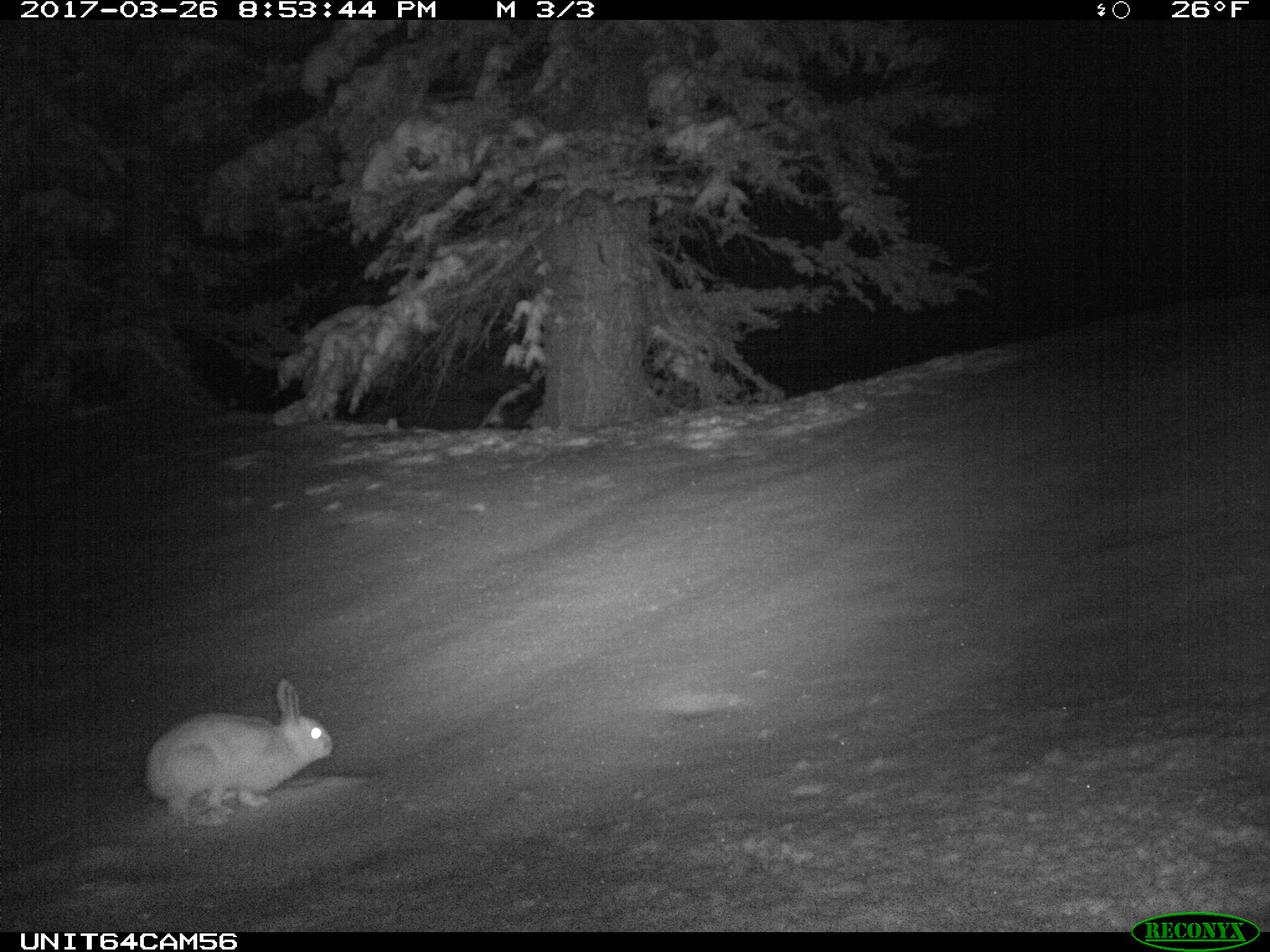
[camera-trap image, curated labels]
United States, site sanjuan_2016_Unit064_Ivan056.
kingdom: Animalia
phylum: Chordata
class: Mammalia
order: Lagomorpha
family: Leporidae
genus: Lepus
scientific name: Lepus americanus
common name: snowshoe hare